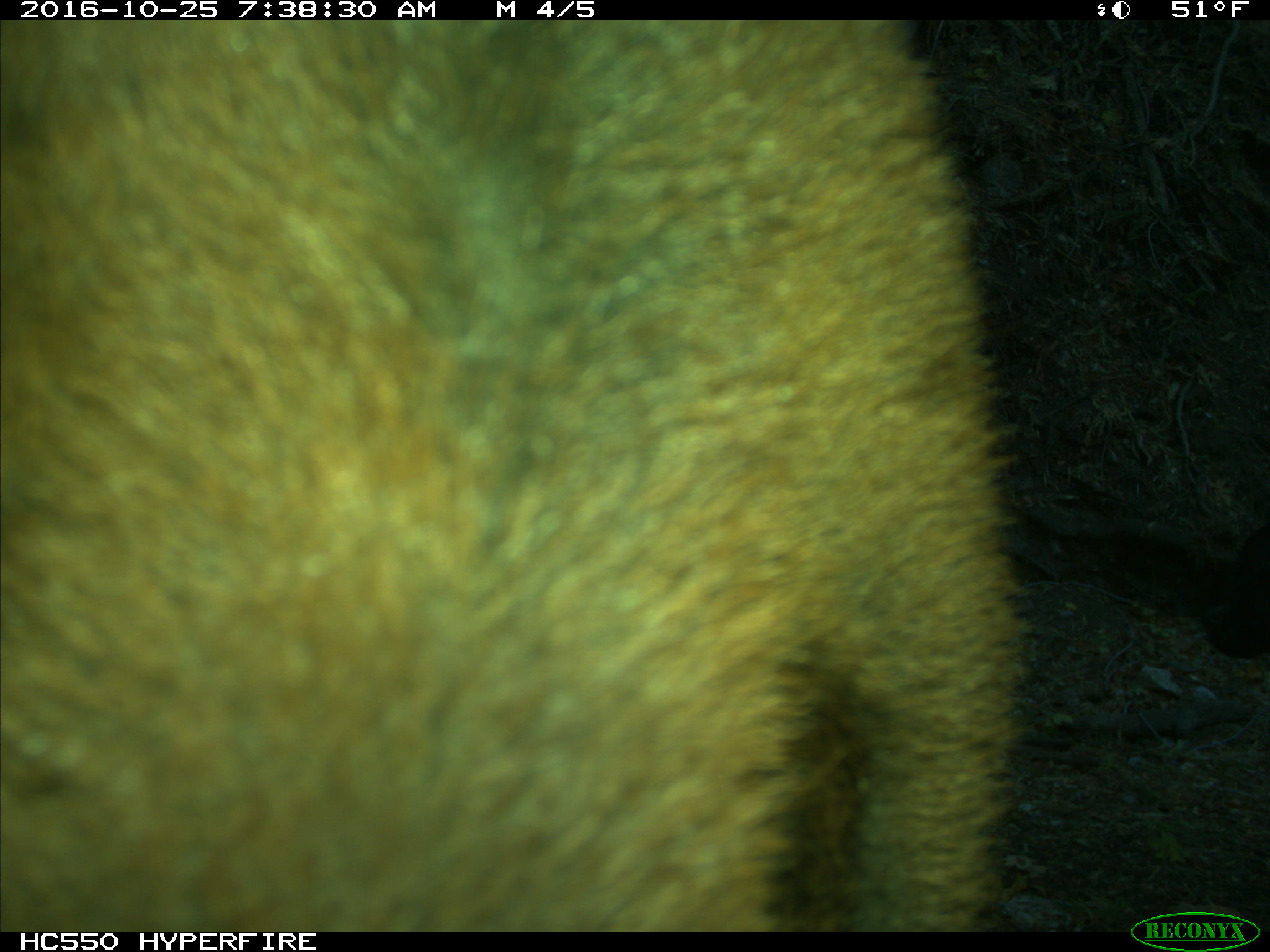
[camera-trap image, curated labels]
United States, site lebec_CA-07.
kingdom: Animalia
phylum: Chordata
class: Mammalia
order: Artiodactyla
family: Bovidae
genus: Bos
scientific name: Bos taurus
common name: domestic cow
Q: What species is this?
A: Bos taurus (domestic cow).